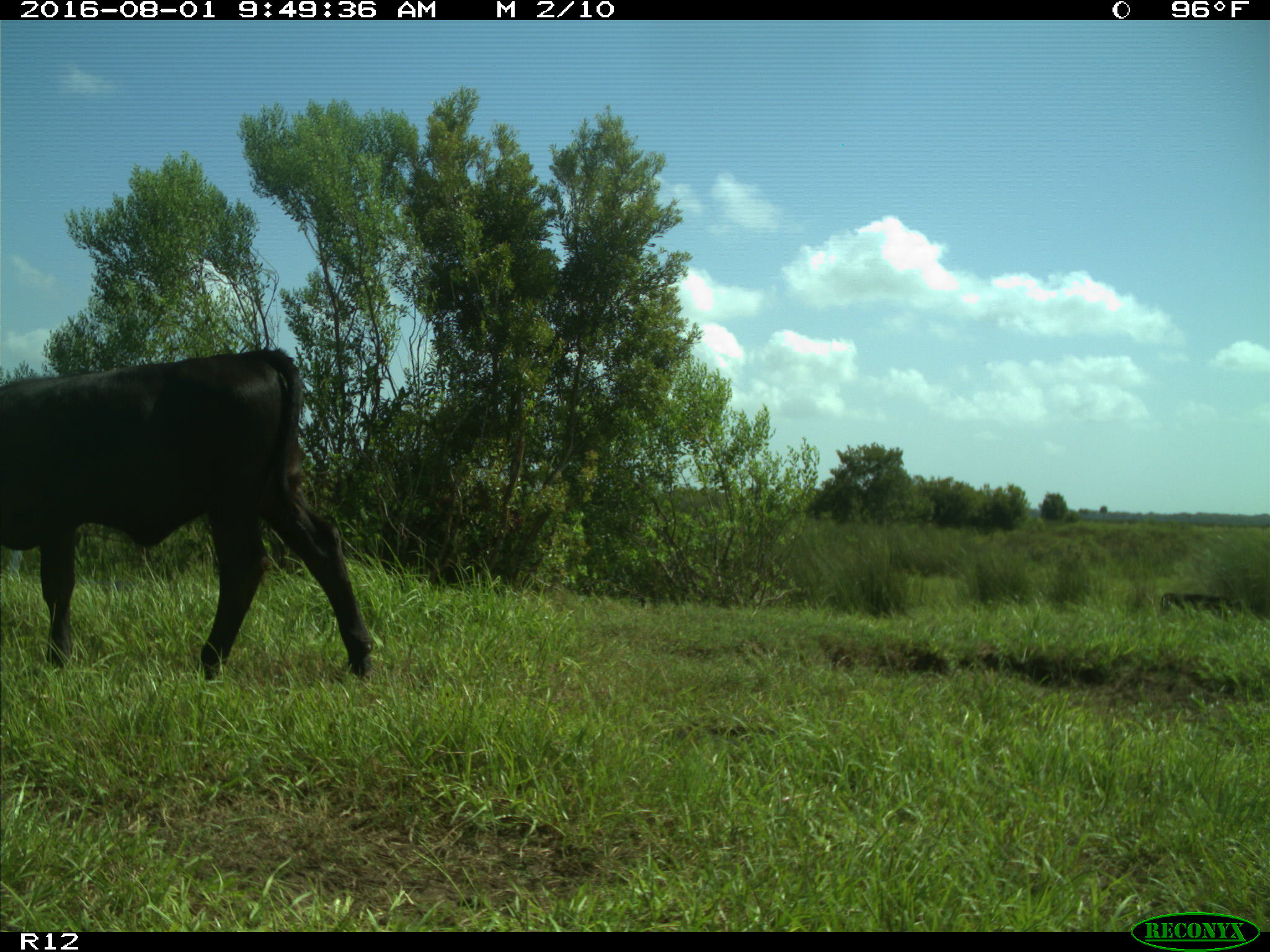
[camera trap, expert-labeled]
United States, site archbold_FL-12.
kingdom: Animalia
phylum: Chordata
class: Mammalia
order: Artiodactyla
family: Bovidae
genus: Bos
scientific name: Bos taurus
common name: domestic cow